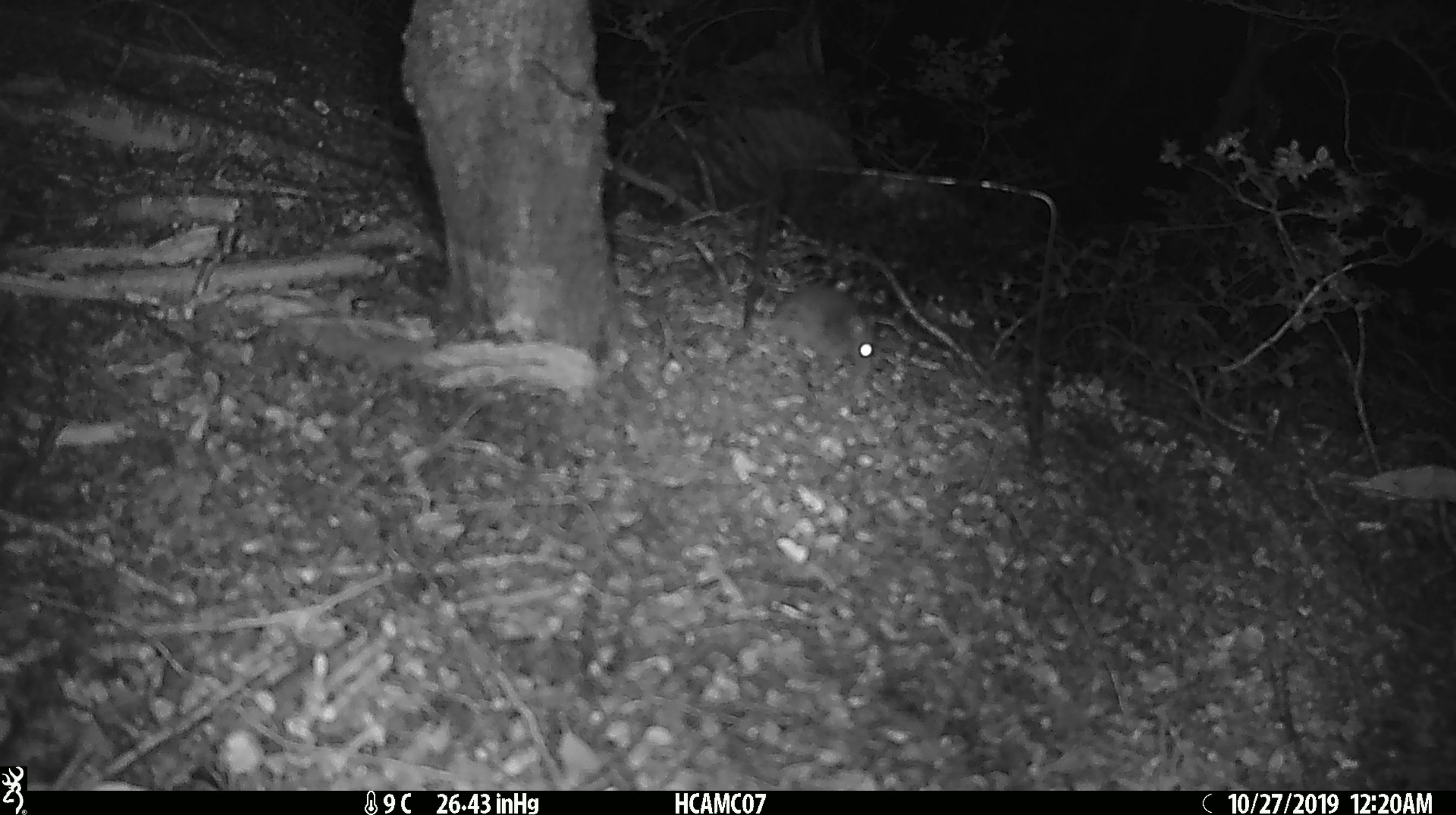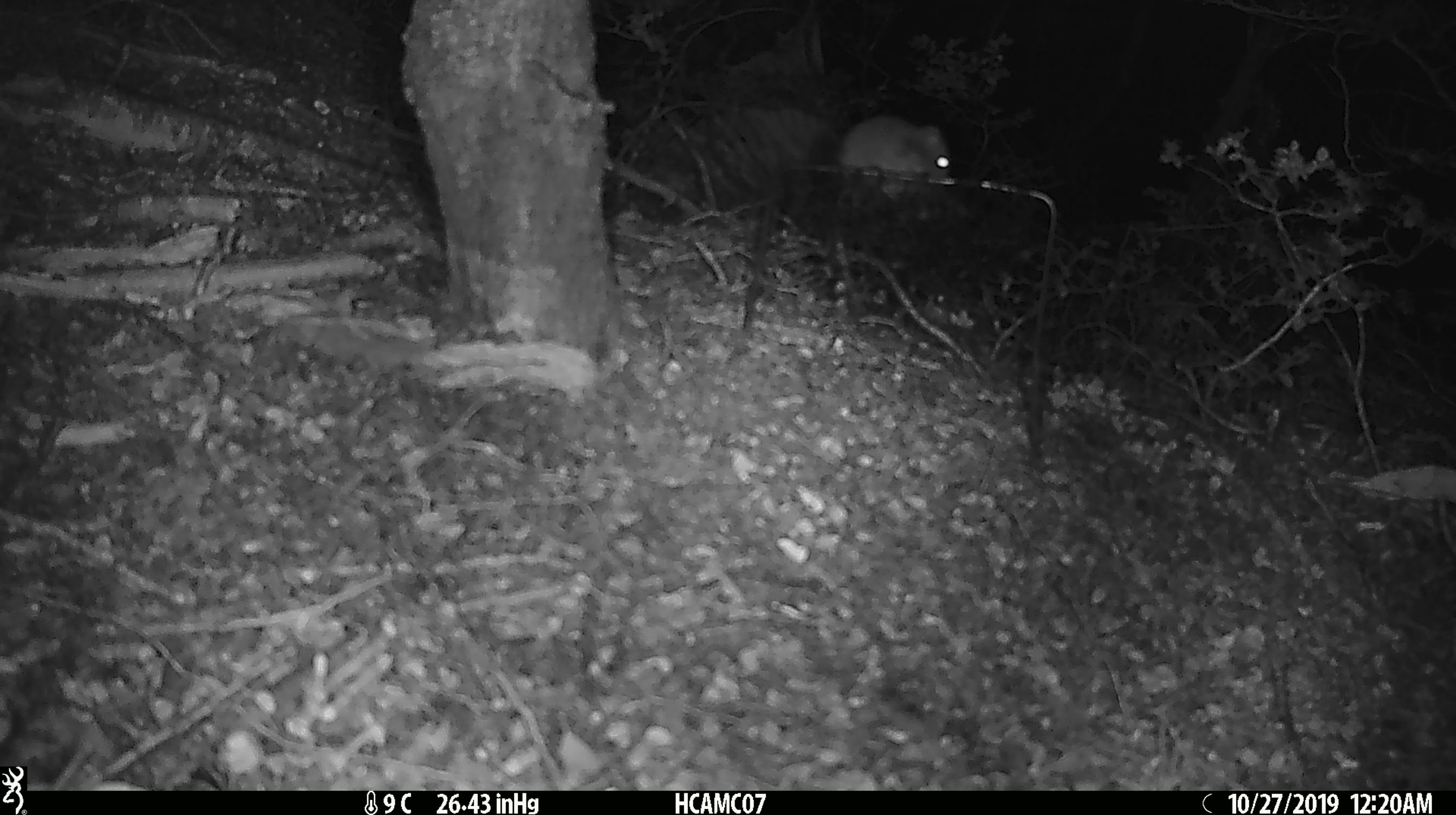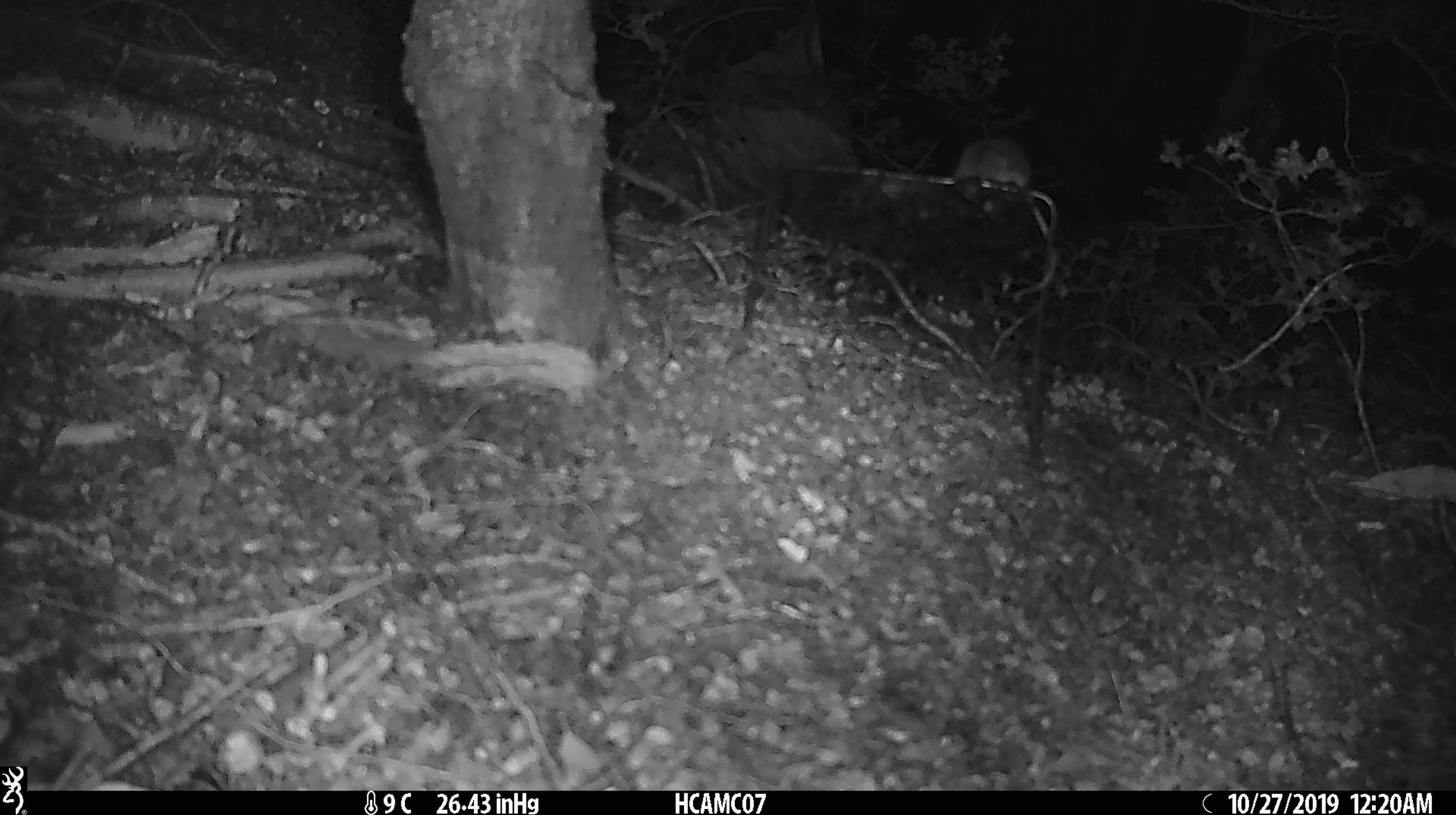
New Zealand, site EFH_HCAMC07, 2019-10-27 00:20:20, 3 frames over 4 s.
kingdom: Animalia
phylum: Chordata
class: Mammalia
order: Rodentia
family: Muridae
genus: Mus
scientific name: Mus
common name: mouse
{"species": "mouse (Mus)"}